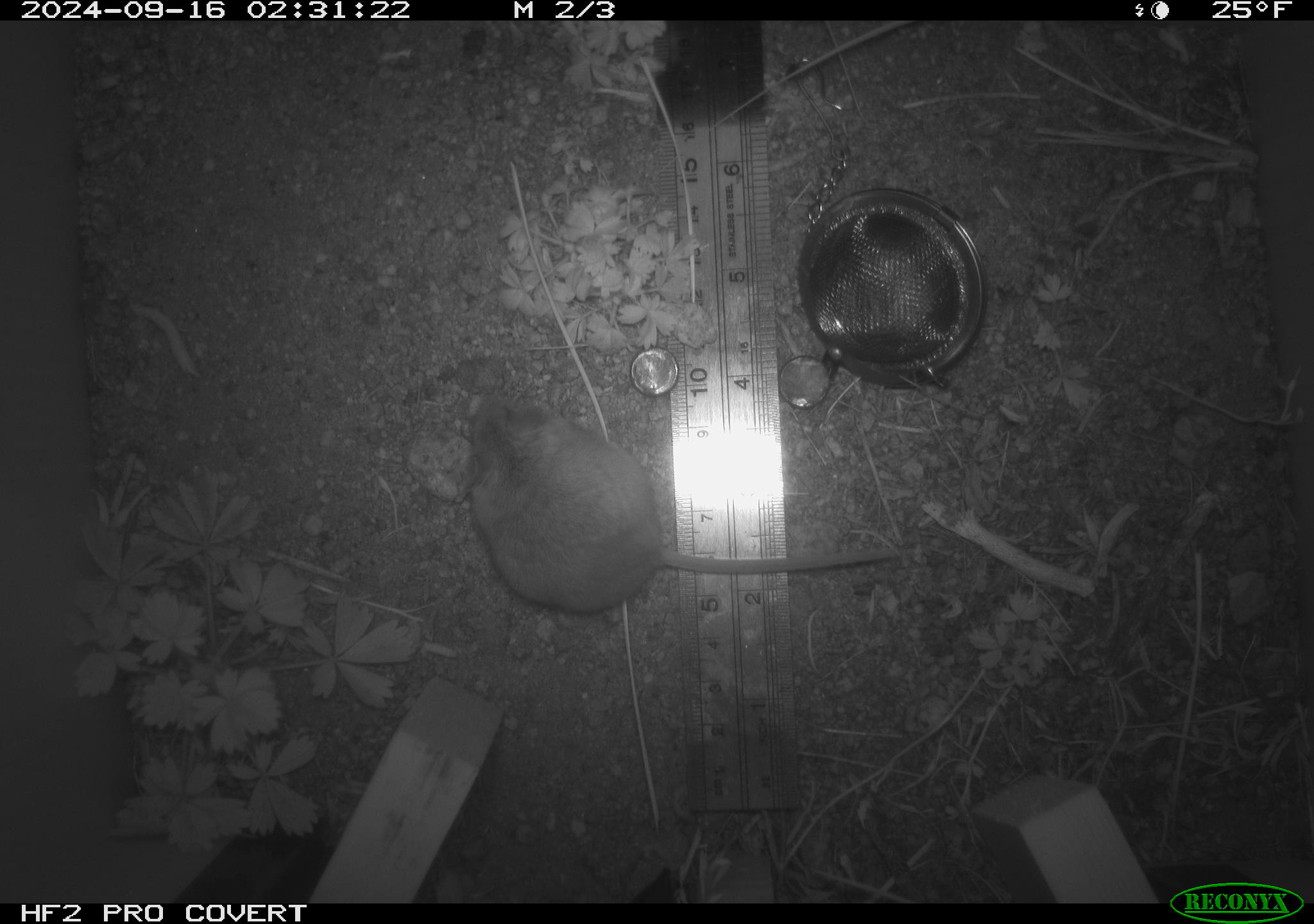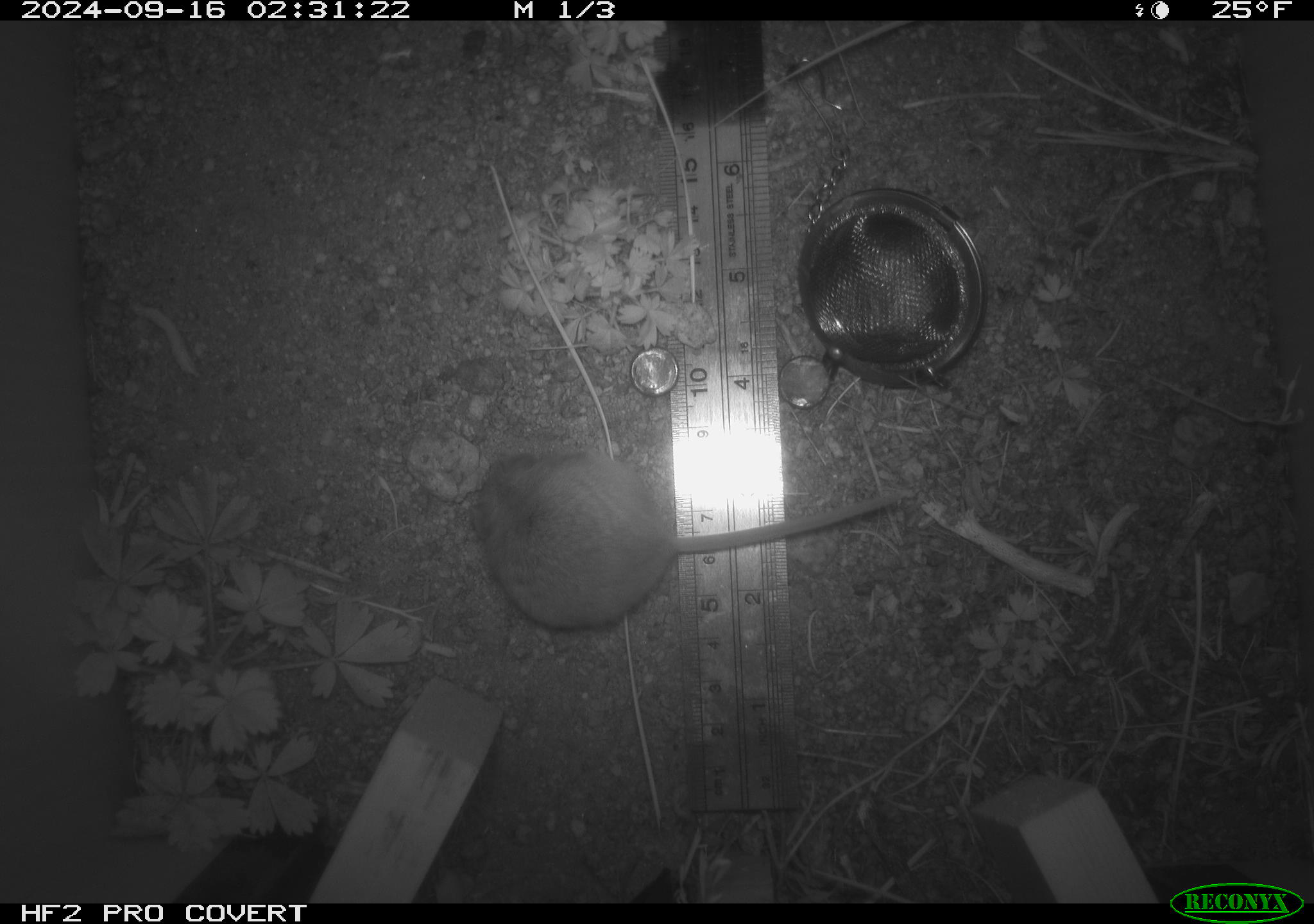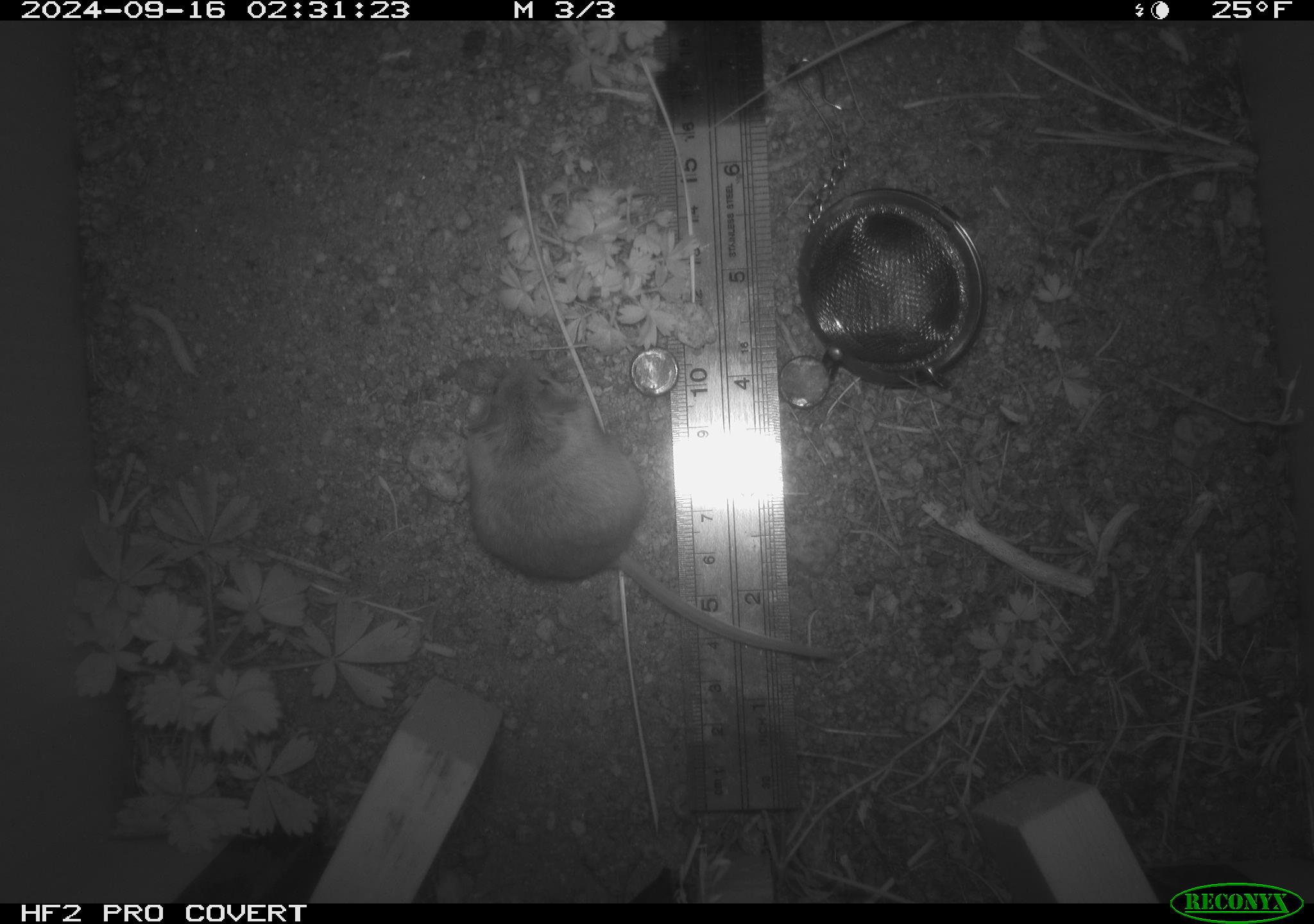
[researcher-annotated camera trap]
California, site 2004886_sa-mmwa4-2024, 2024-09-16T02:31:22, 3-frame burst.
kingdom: Animalia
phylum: Chordata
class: Mammalia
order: Rodentia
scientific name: Rodentia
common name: mouse species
Mouse species (Rodentia).